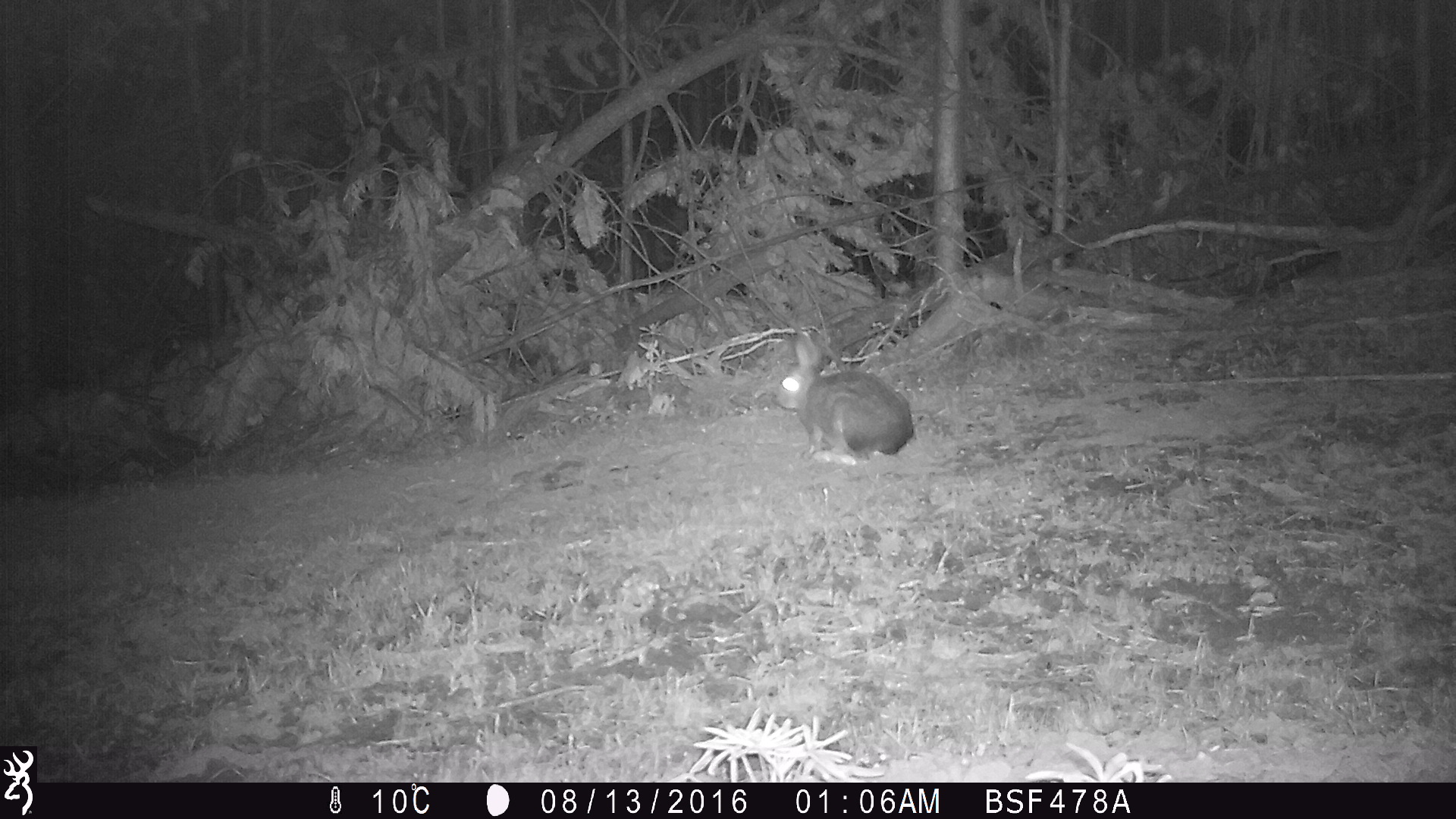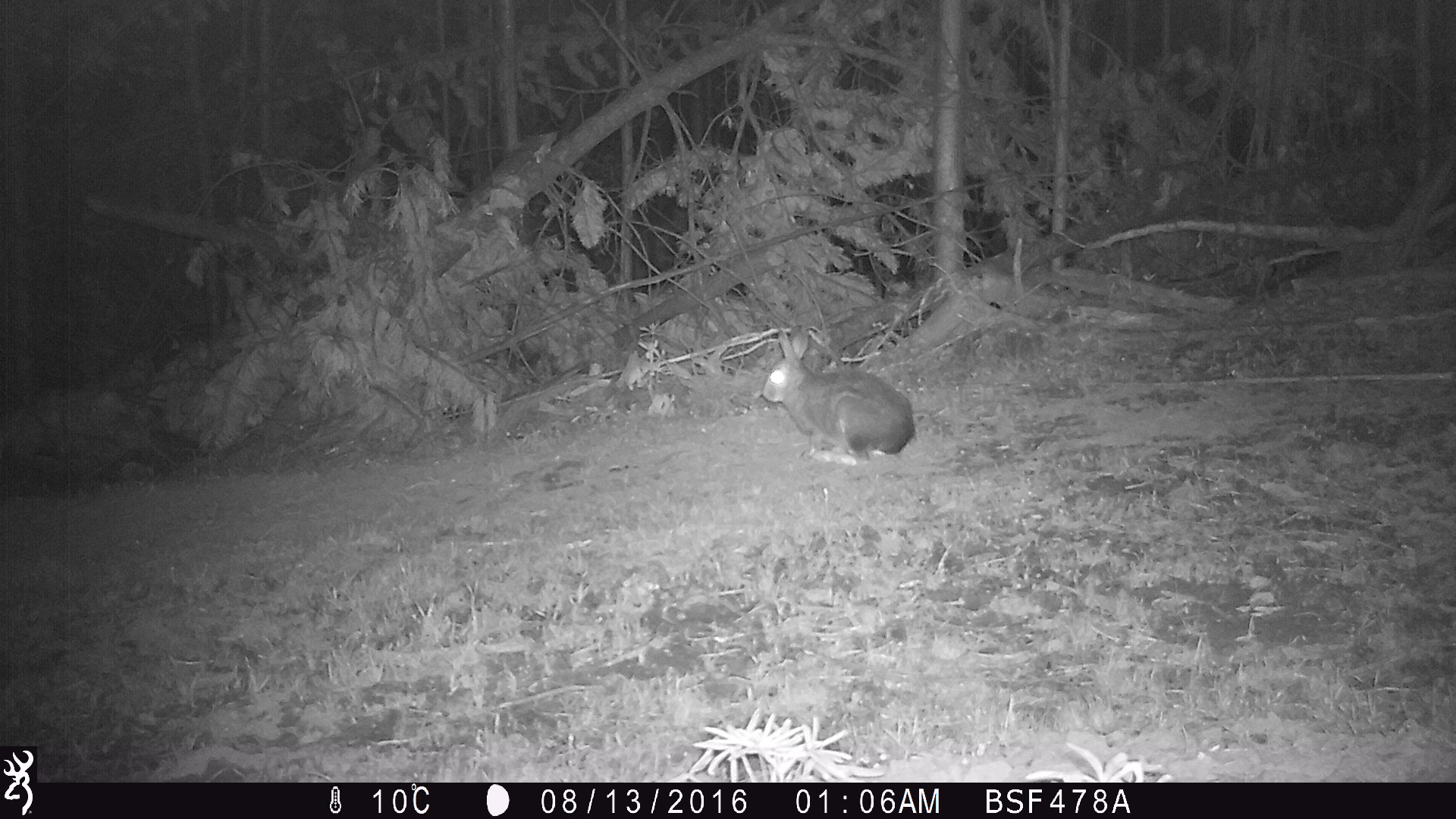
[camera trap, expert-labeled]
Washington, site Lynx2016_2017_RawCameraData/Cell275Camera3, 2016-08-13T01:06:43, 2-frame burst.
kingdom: Animalia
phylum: Chordata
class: Mammalia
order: Lagomorpha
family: Leporidae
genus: Lepus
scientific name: Lepus americanus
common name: snowshoe hare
Lepus americanus (snowshoe hare). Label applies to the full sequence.